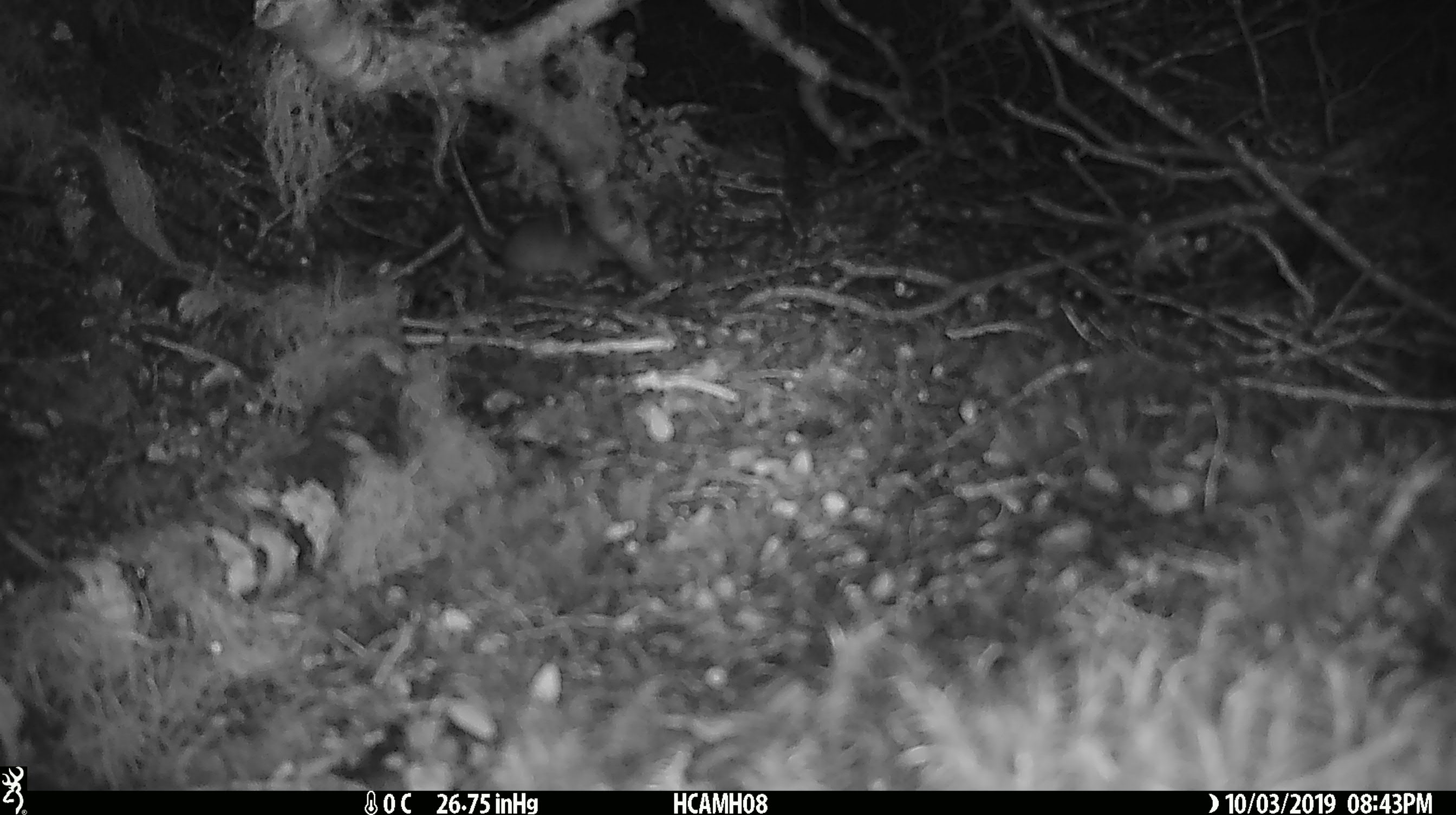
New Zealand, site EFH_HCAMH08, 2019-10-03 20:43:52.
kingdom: Animalia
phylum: Chordata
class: Mammalia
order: Rodentia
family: Muridae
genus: Mus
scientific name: Mus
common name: mouse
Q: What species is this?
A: Mouse (Mus).